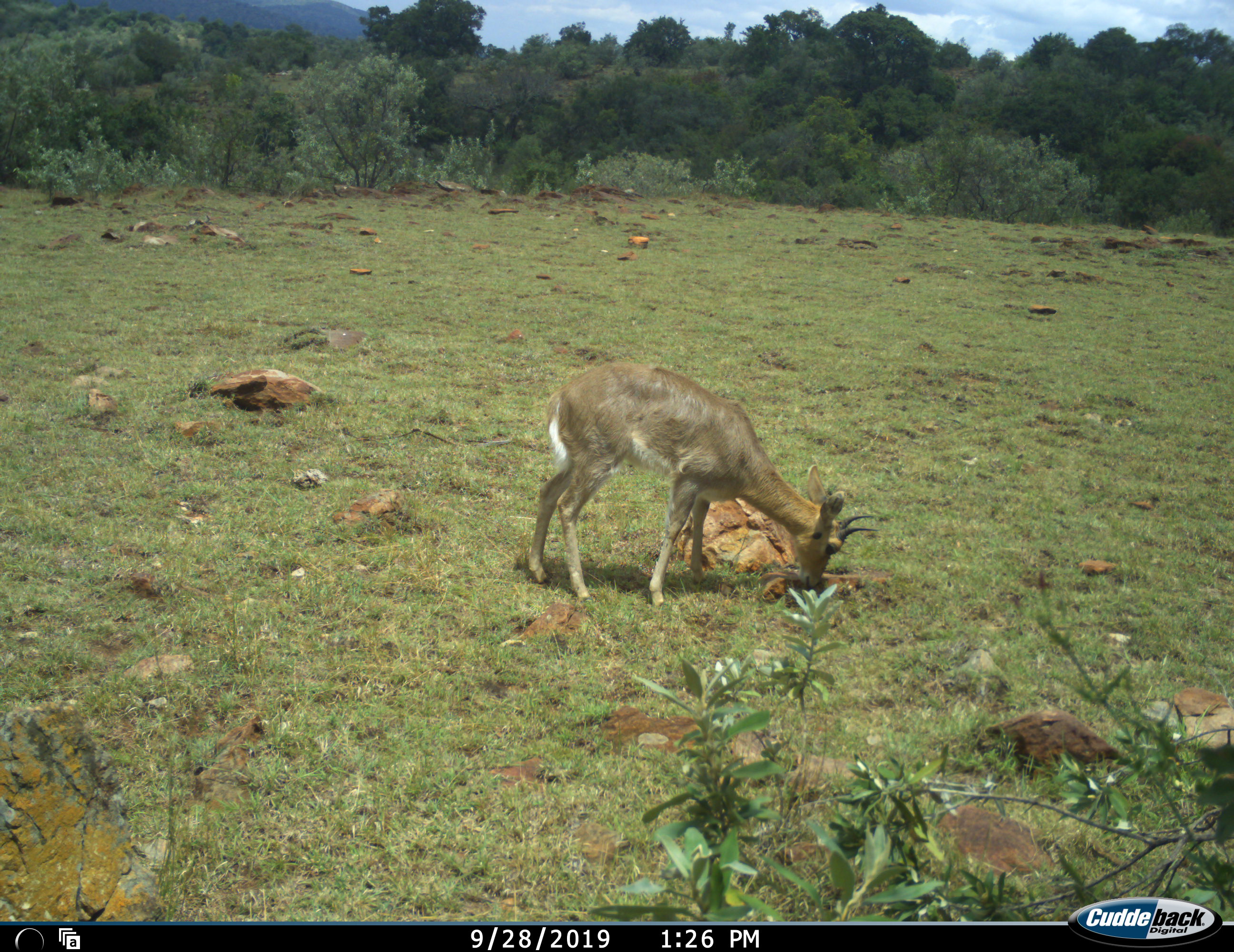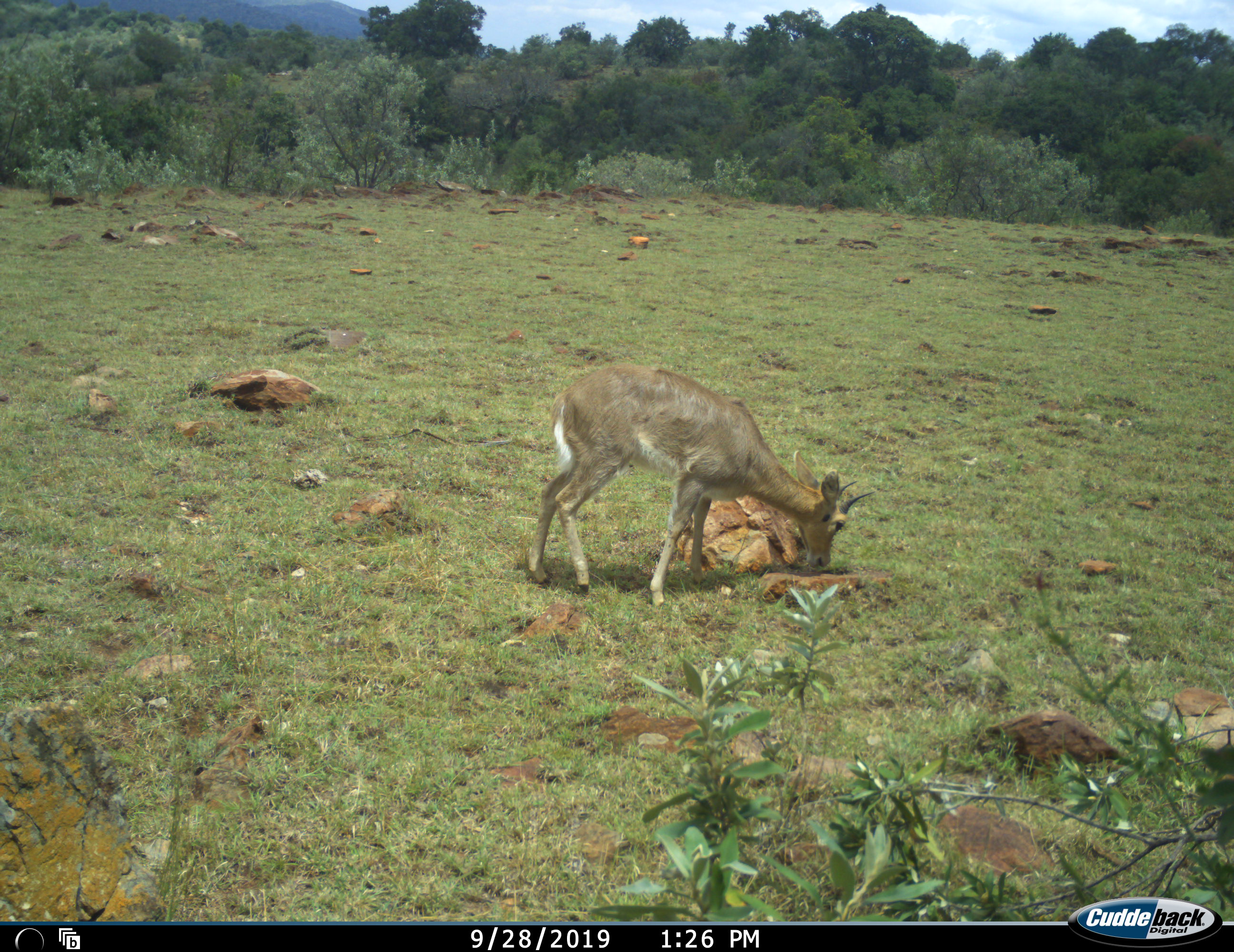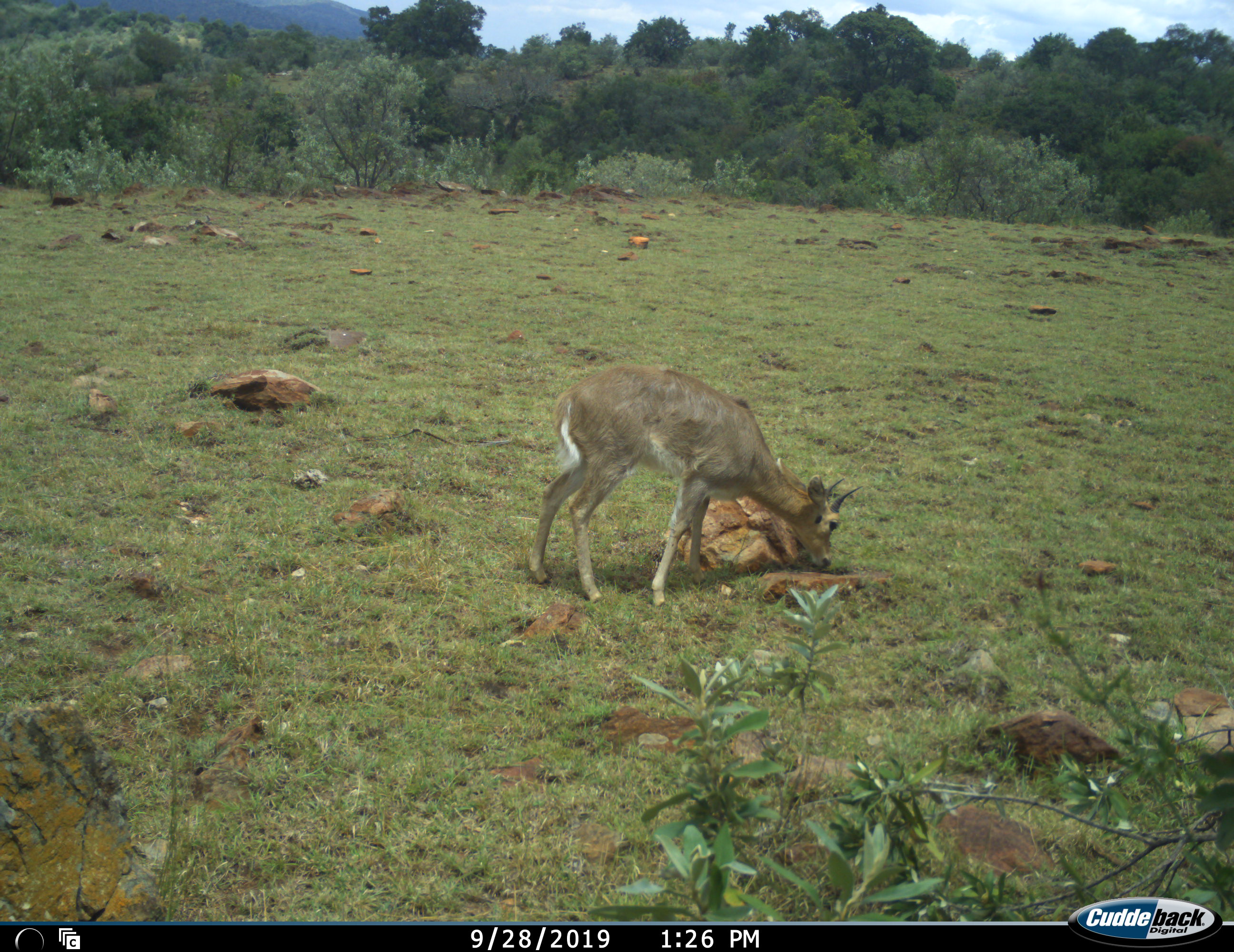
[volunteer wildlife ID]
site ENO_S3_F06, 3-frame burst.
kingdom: Animalia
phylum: Chordata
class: Mammalia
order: Artiodactyla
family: Bovidae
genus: Redunca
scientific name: Redunca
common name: reedbuck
Reedbuck (Redunca), count 1. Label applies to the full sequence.